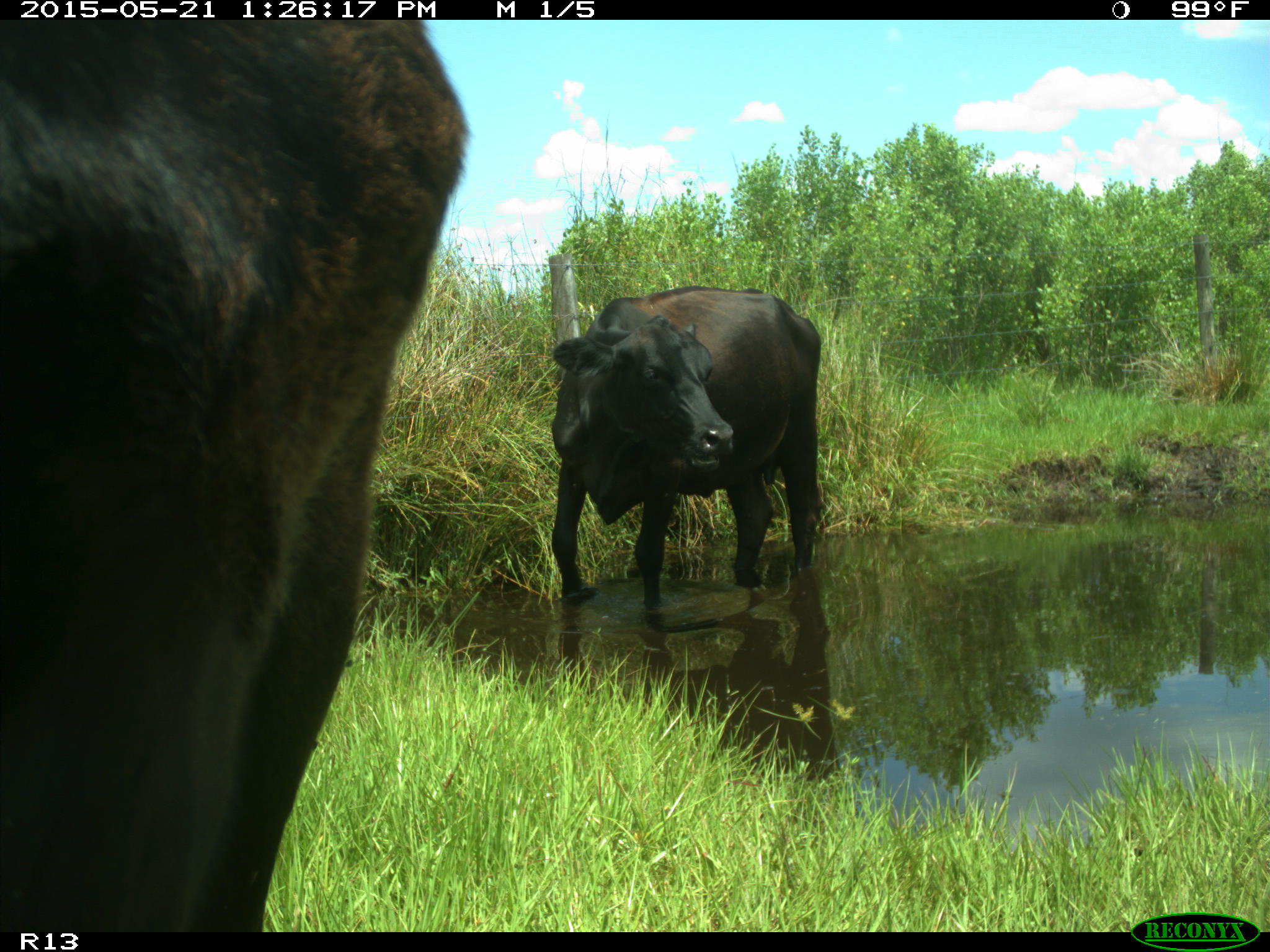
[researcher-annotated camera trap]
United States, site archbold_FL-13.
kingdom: Animalia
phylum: Chordata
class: Mammalia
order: Artiodactyla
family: Bovidae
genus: Bos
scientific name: Bos taurus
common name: domestic cow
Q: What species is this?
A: Bos taurus (domestic cow).